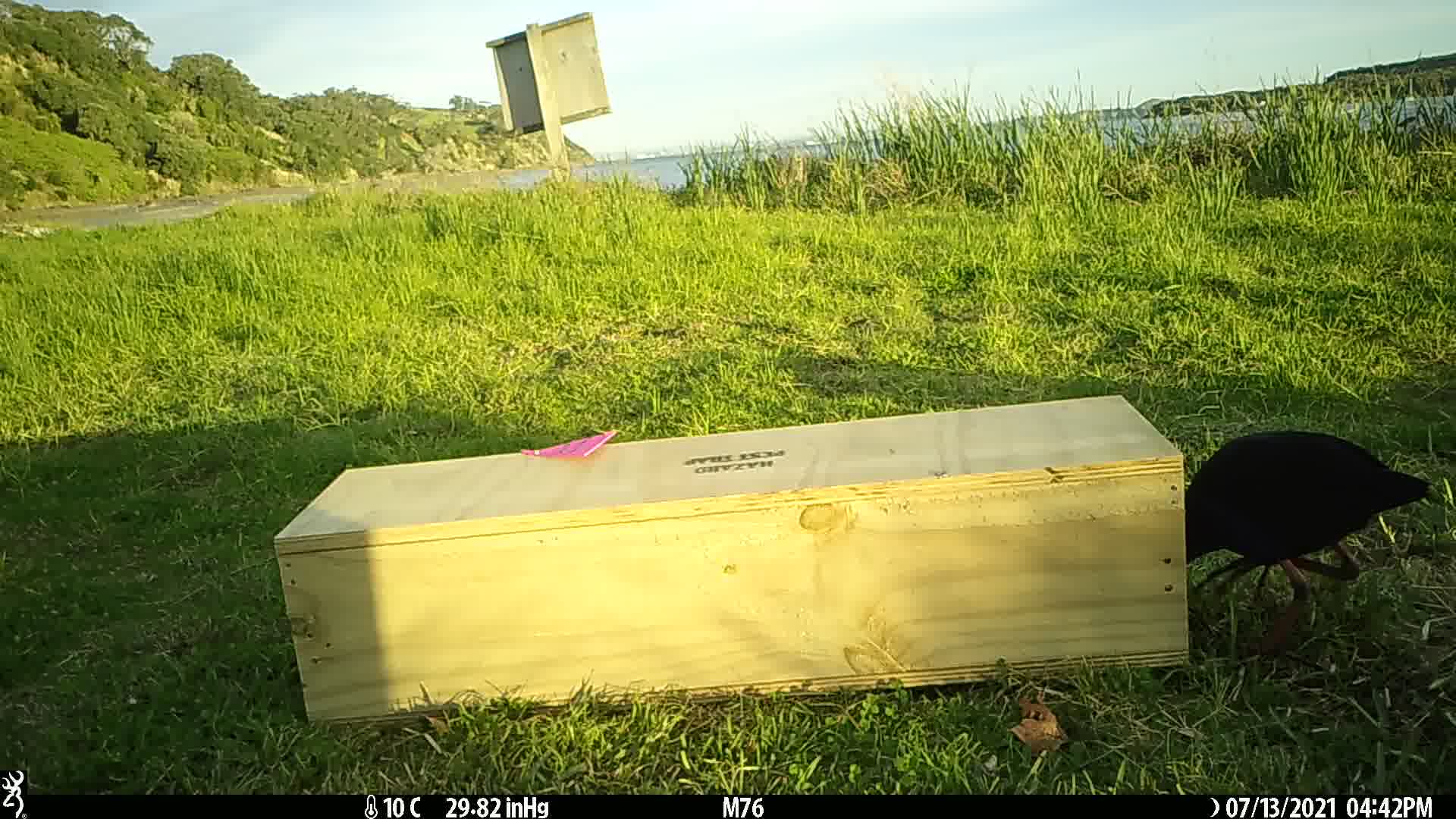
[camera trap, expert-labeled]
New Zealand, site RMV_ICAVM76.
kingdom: Animalia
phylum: Chordata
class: Aves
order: Gruiformes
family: Rallidae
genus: Porphyrio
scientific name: Porphyrio melanotus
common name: australasian swamphen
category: pukeko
Pukeko (australasian swamphen) (Porphyrio melanotus).